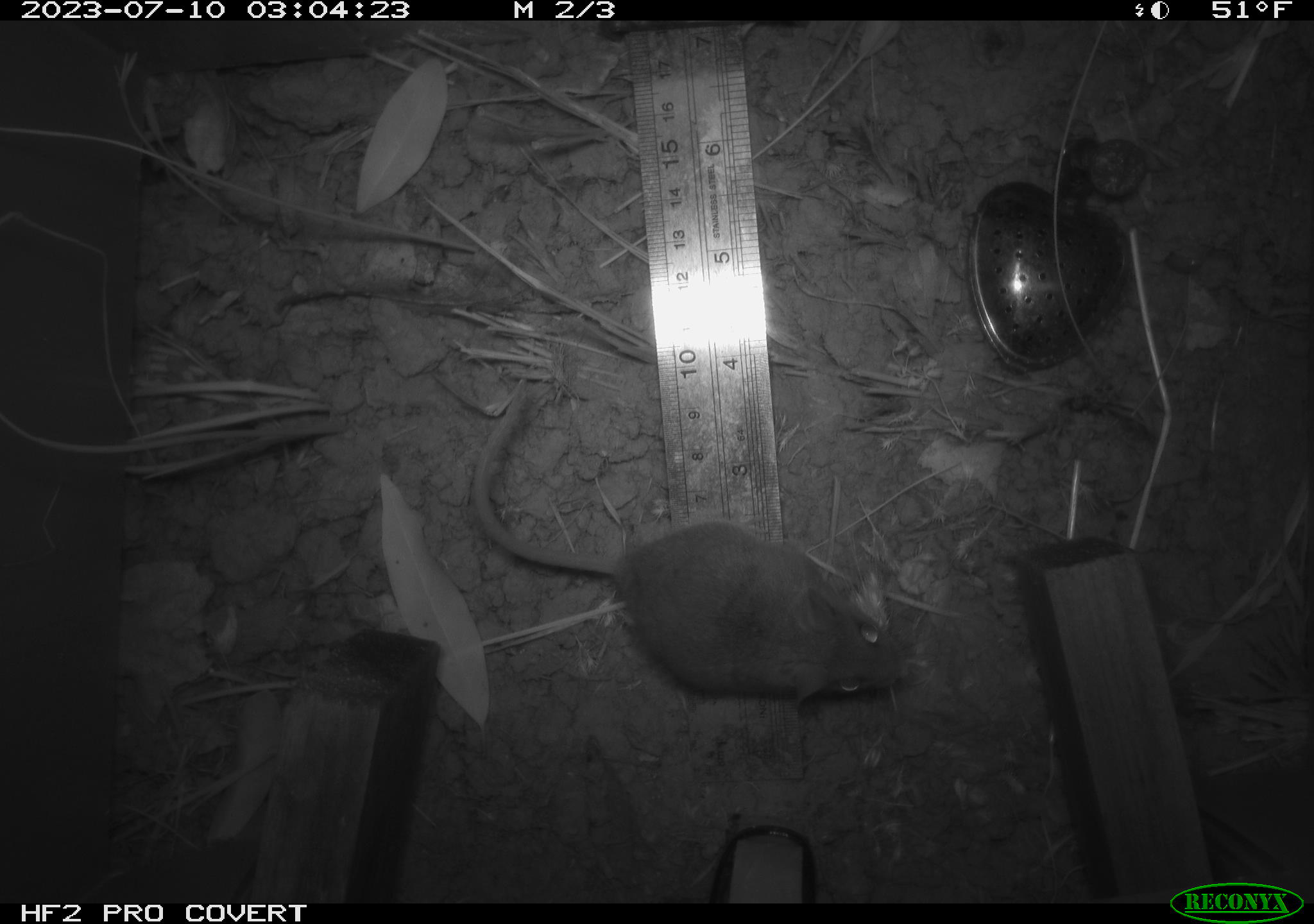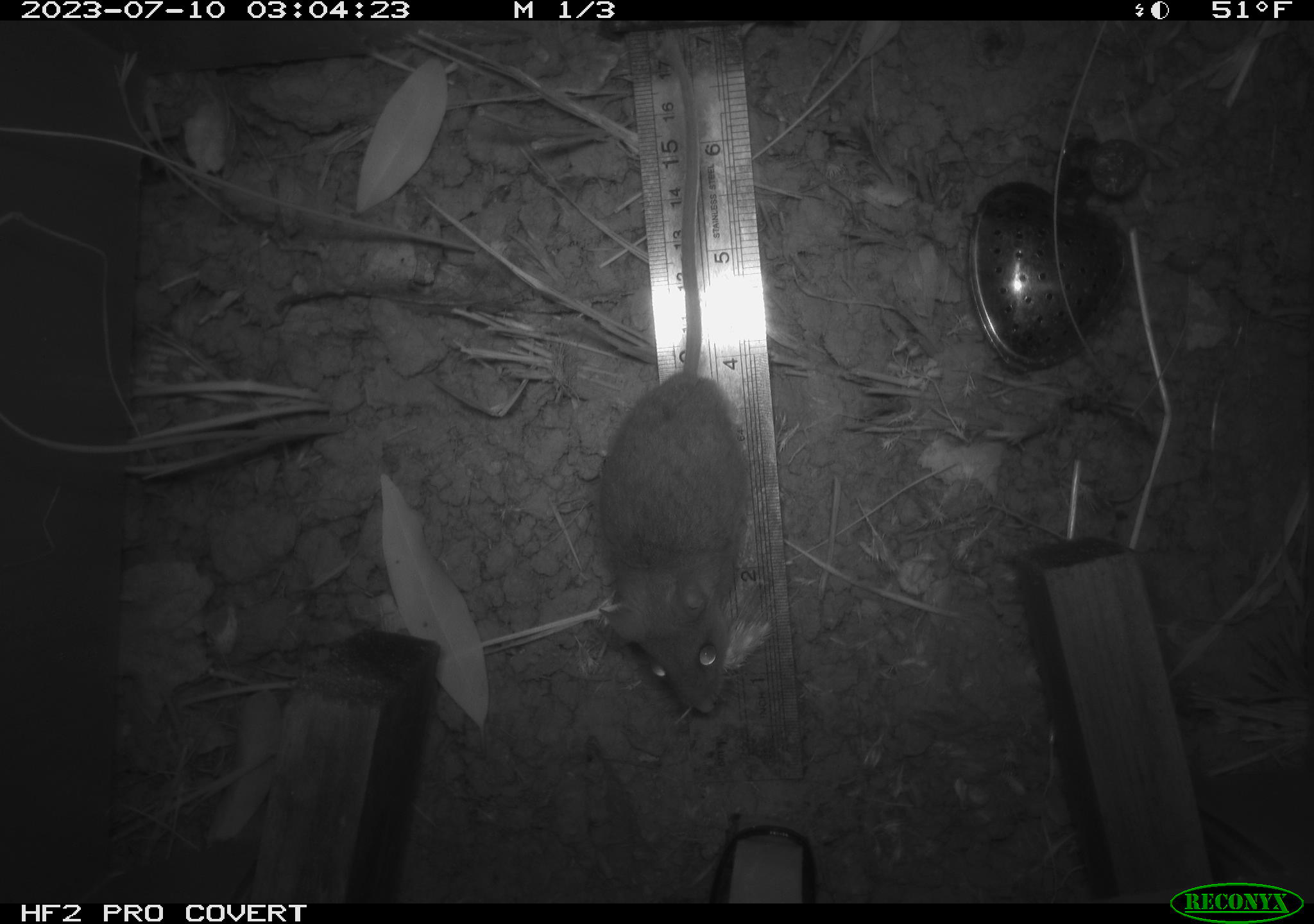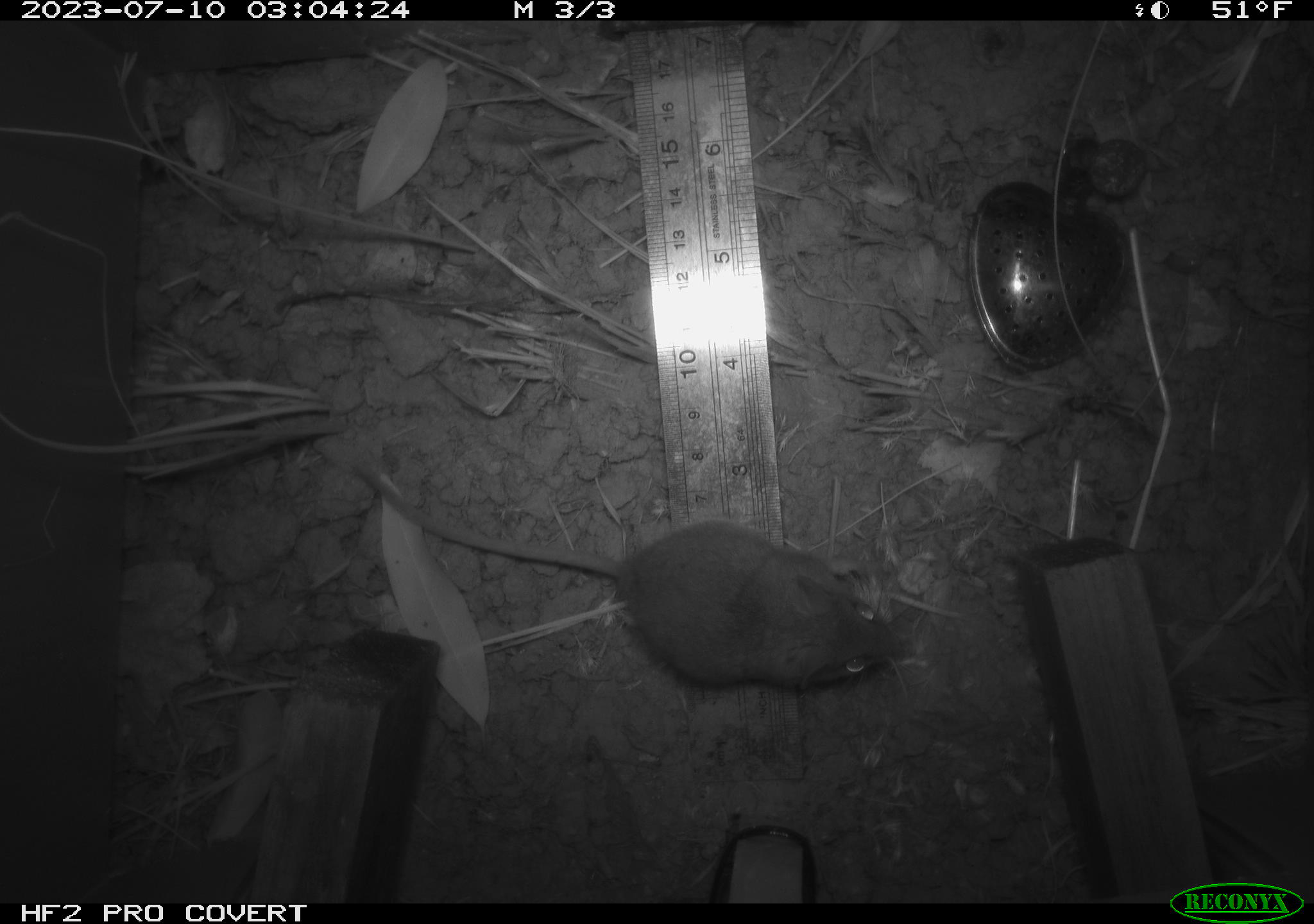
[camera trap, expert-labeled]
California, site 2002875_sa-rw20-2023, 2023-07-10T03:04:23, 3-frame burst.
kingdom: Animalia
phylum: Chordata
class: Mammalia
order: Rodentia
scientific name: Rodentia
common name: mouse species